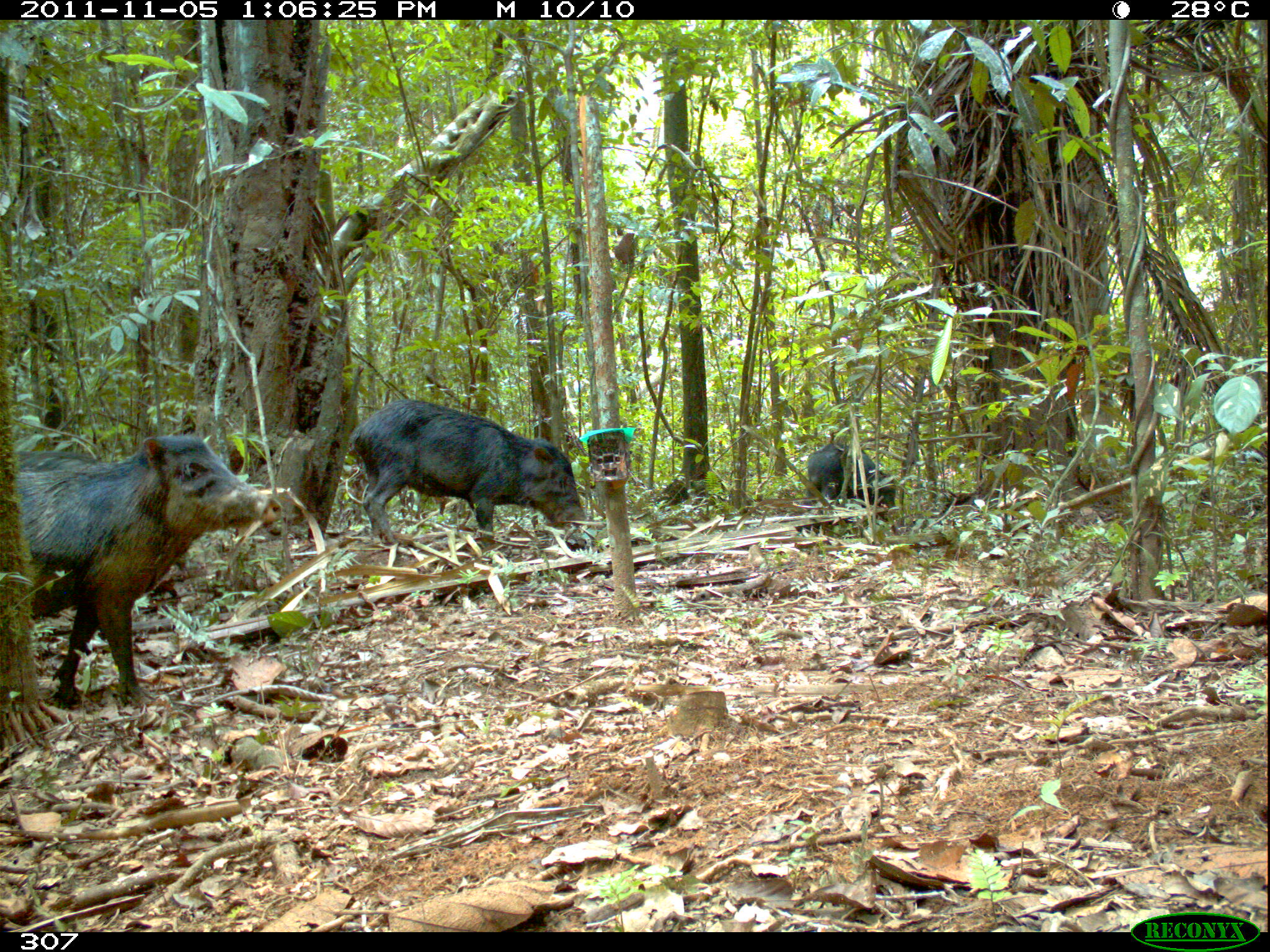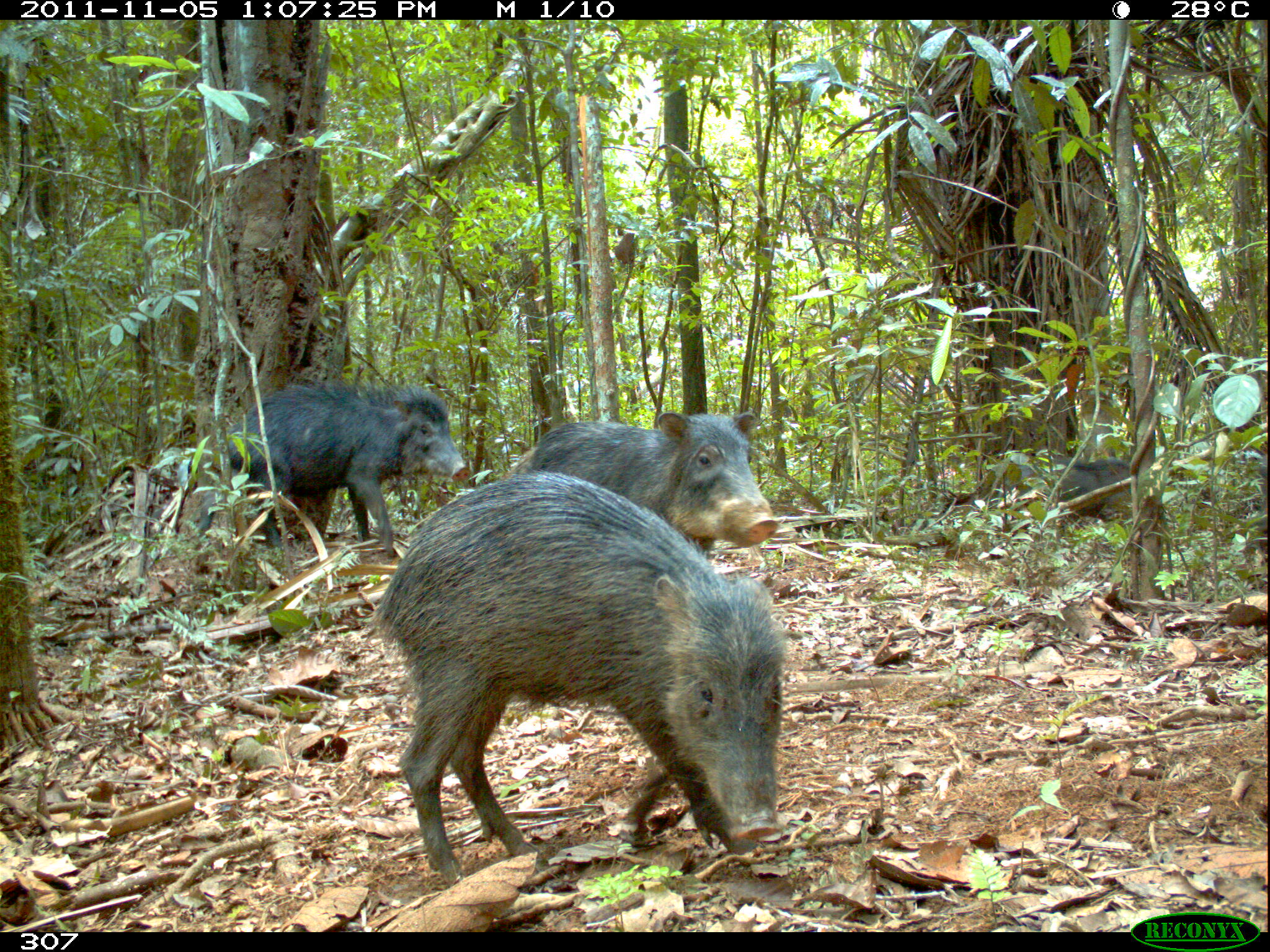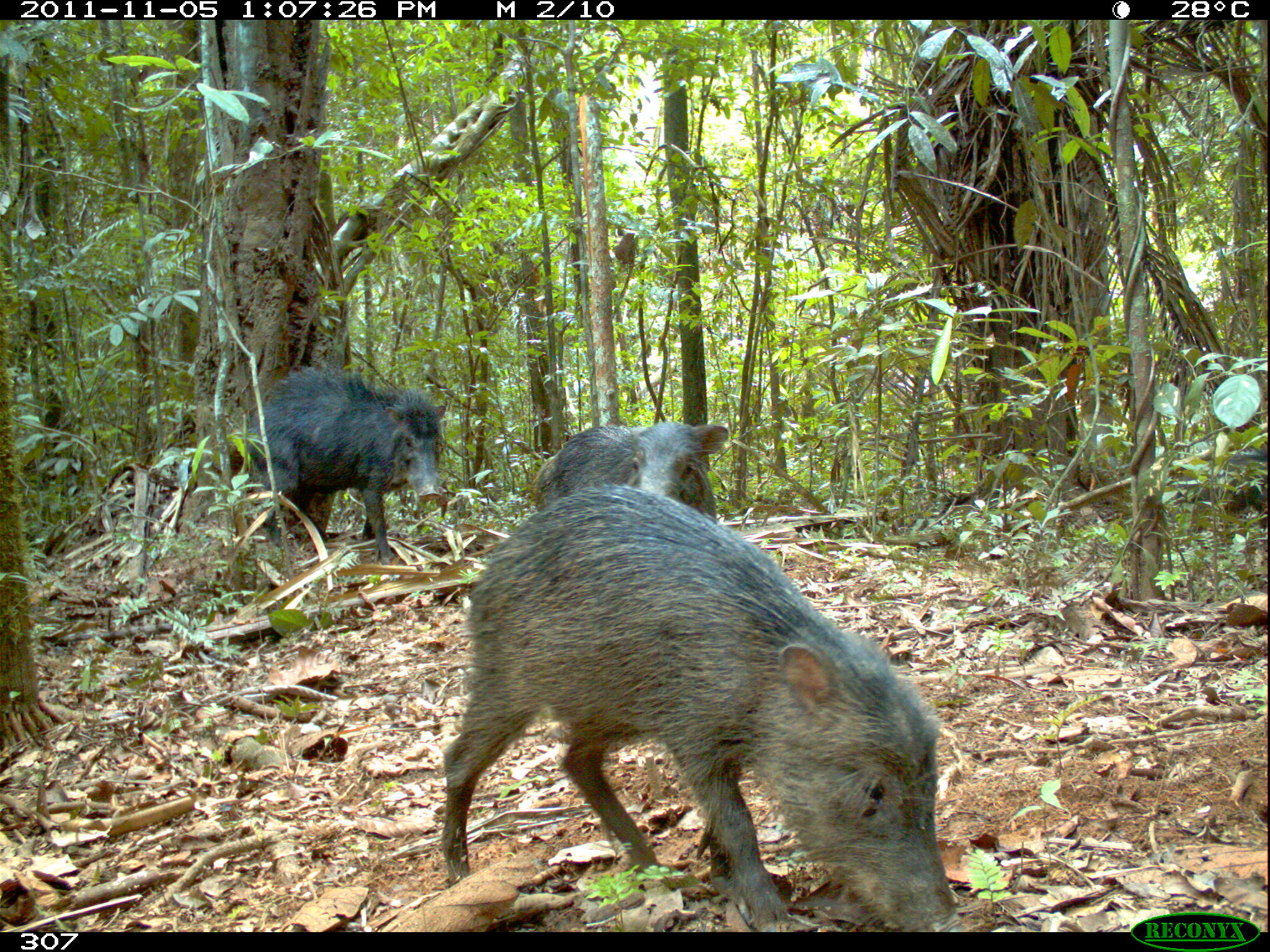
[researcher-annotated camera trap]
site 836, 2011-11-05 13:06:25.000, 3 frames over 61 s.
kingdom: Animalia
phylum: Chordata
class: Mammalia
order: Artiodactyla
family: Tayassuidae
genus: Tayassu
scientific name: Tayassu pecari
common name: white-lipped peccary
Tayassu pecari (white-lipped peccary).